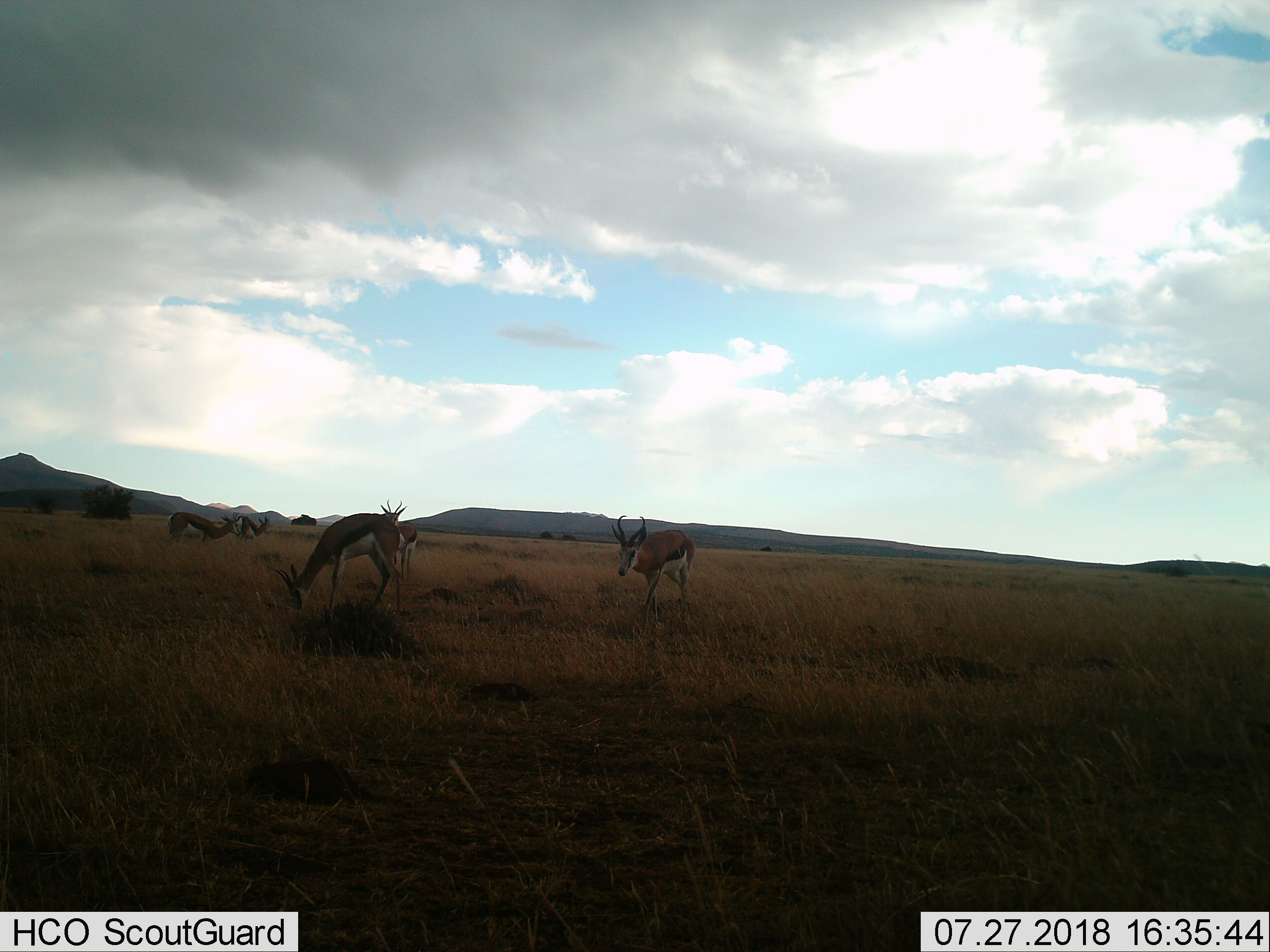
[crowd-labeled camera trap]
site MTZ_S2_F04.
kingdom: Animalia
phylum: Chordata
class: Mammalia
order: Artiodactyla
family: Bovidae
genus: Antidorcas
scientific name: Antidorcas marsupialis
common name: springbok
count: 5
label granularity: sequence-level